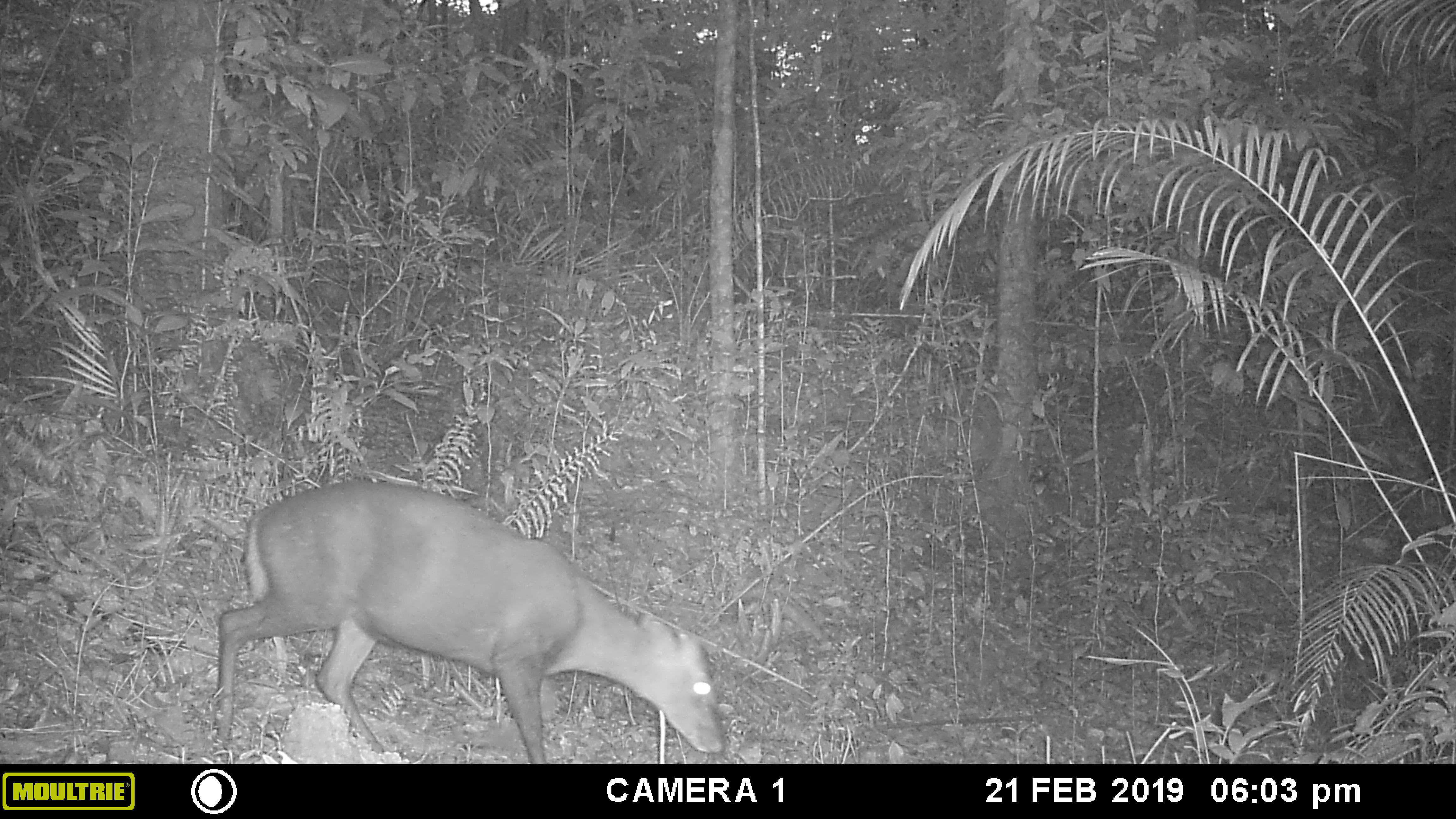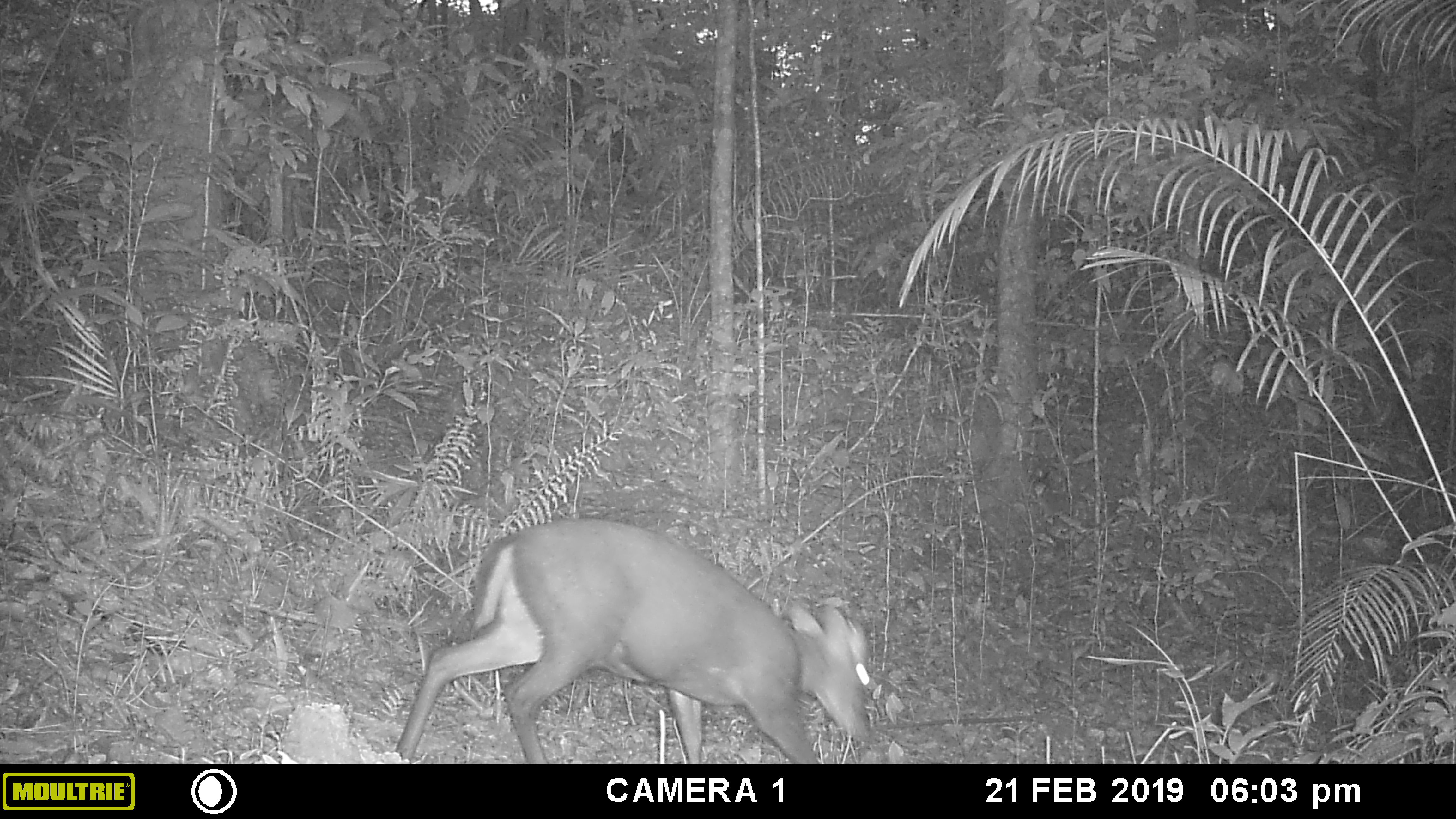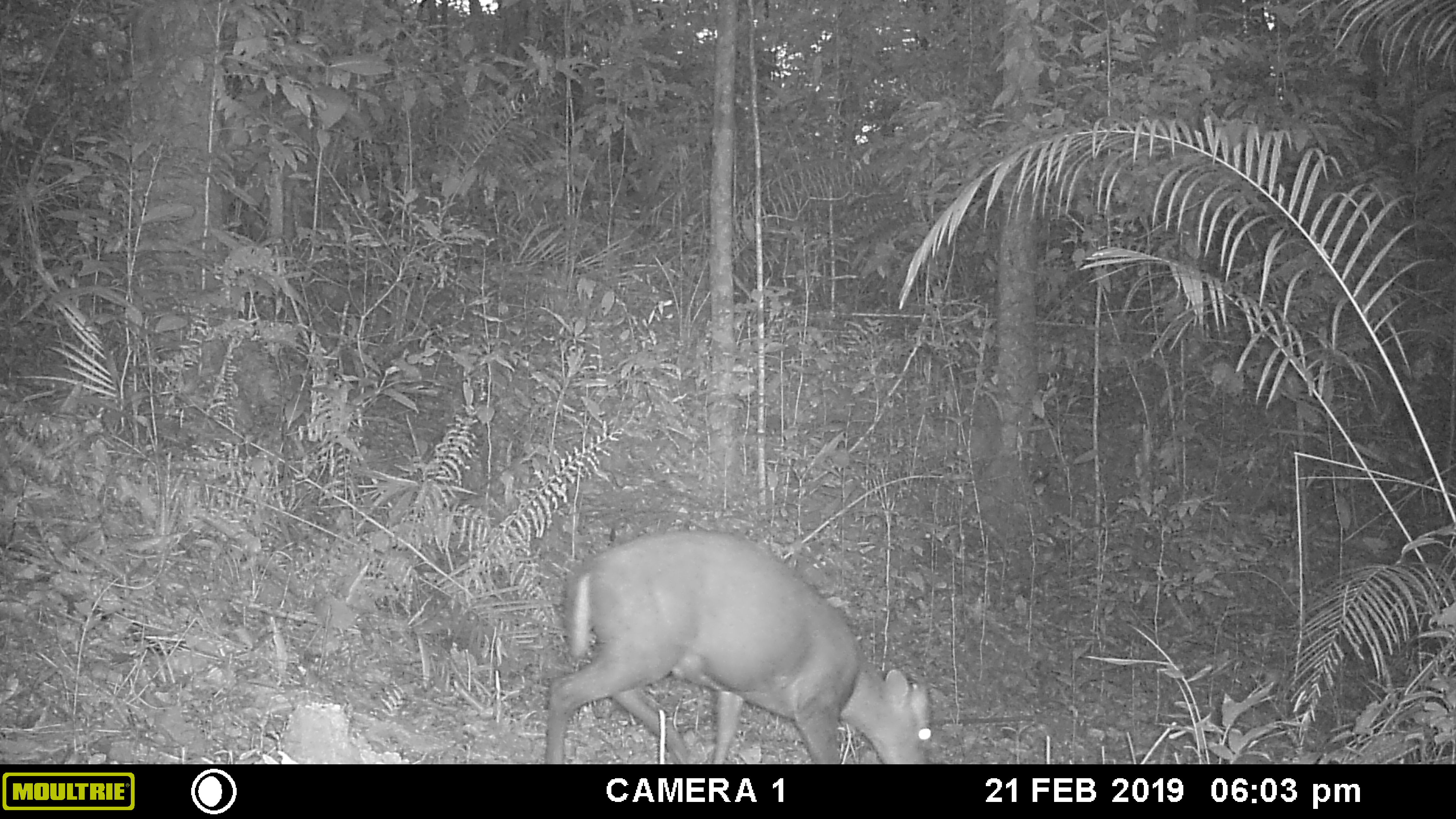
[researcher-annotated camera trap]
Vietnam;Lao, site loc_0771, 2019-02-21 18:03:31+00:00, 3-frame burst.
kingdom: Animalia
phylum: Chordata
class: Mammalia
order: Artiodactyla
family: Cervidae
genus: Muntiacus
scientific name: Muntiacus rooseveltorum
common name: roosevelt's muntjac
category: roosevelts muntjac group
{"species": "roosevelts muntjac group (roosevelt's muntjac) (Muntiacus rooseveltorum)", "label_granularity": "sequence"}